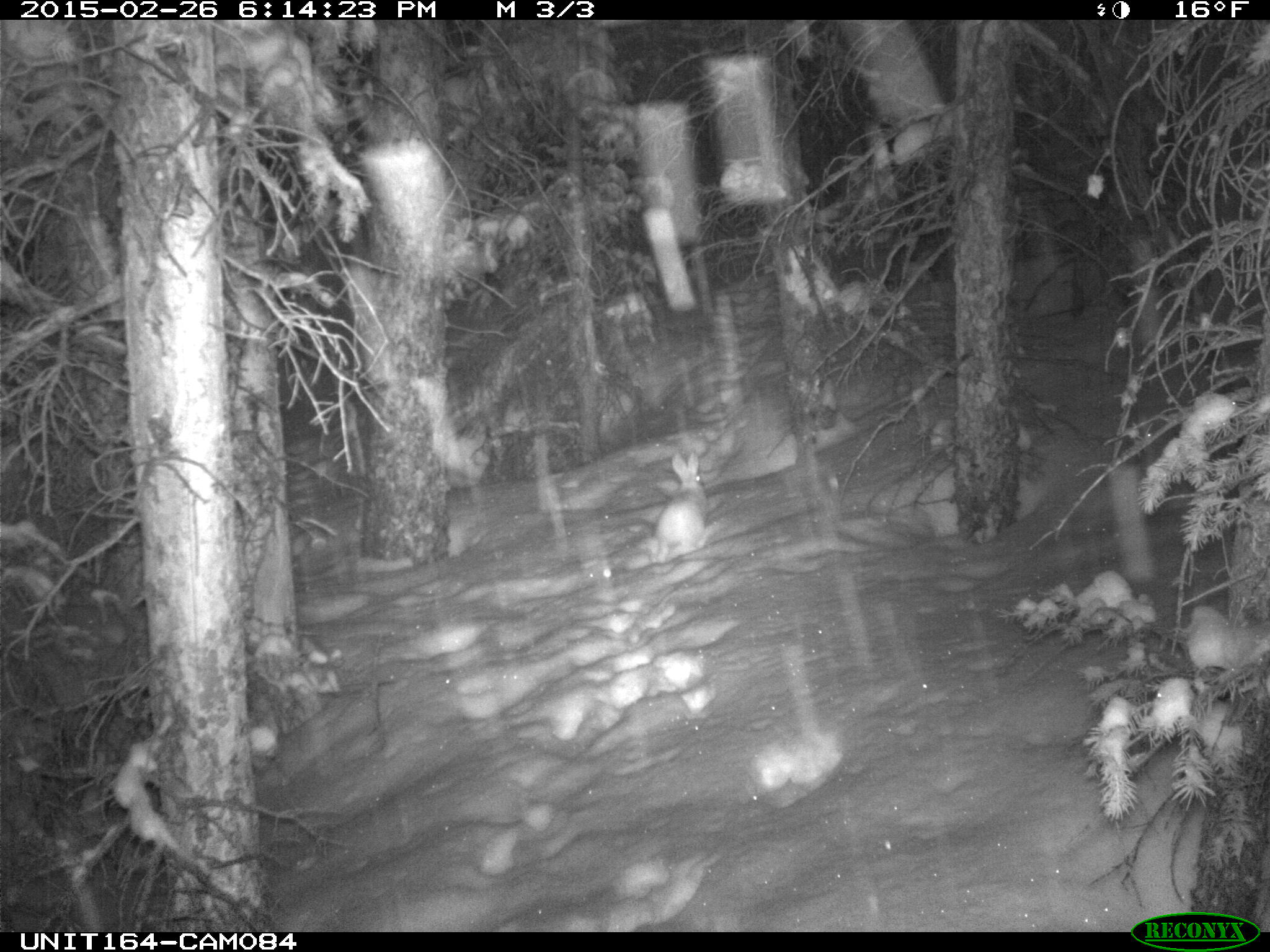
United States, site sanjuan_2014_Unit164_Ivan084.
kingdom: Animalia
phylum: Chordata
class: Mammalia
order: Lagomorpha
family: Leporidae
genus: Lepus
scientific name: Lepus americanus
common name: snowshoe hare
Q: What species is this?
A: Lepus americanus (snowshoe hare).